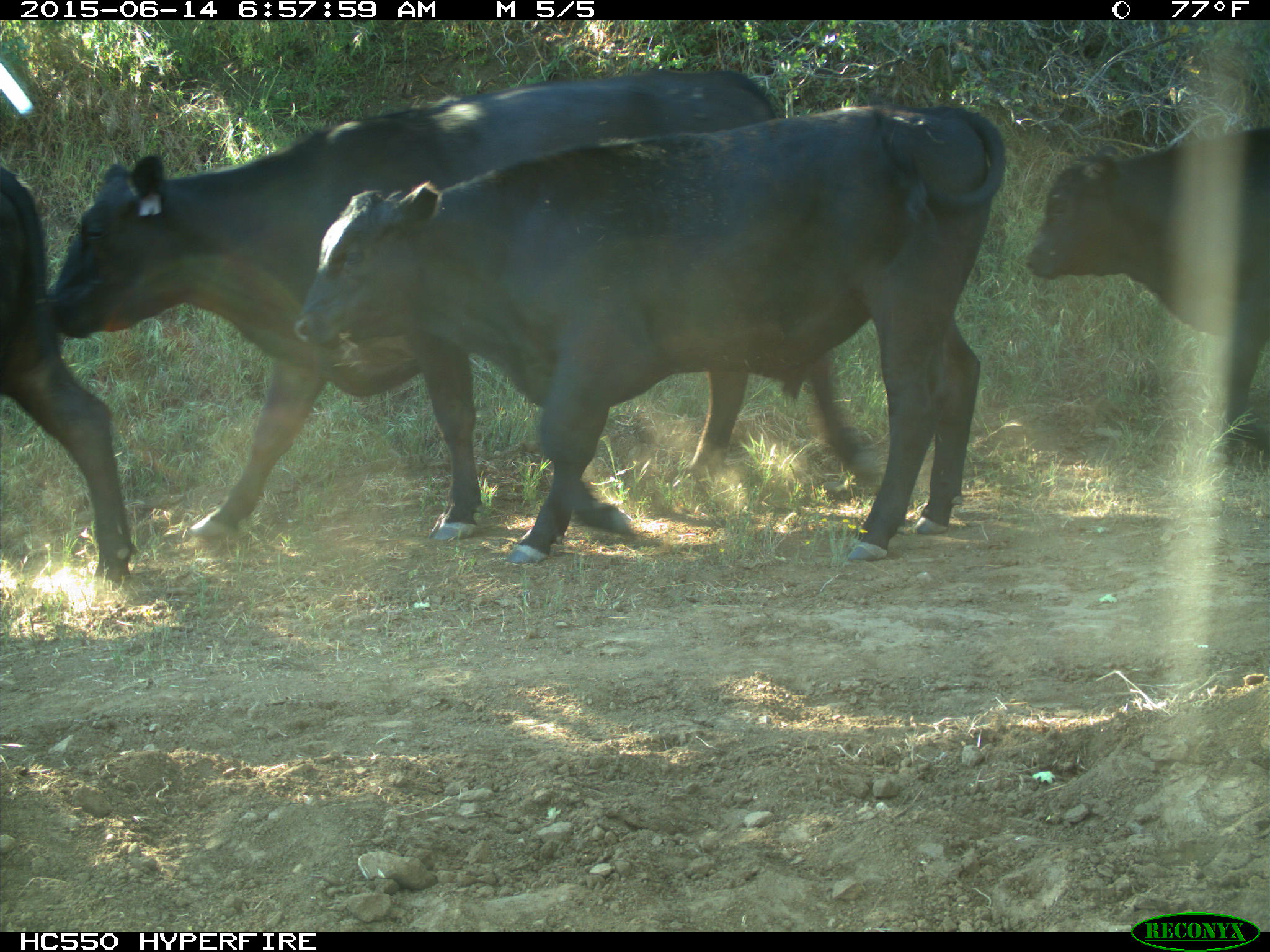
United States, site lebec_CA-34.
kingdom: Animalia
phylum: Chordata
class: Mammalia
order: Artiodactyla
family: Bovidae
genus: Bos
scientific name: Bos taurus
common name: domestic cow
Bos taurus (domestic cow).